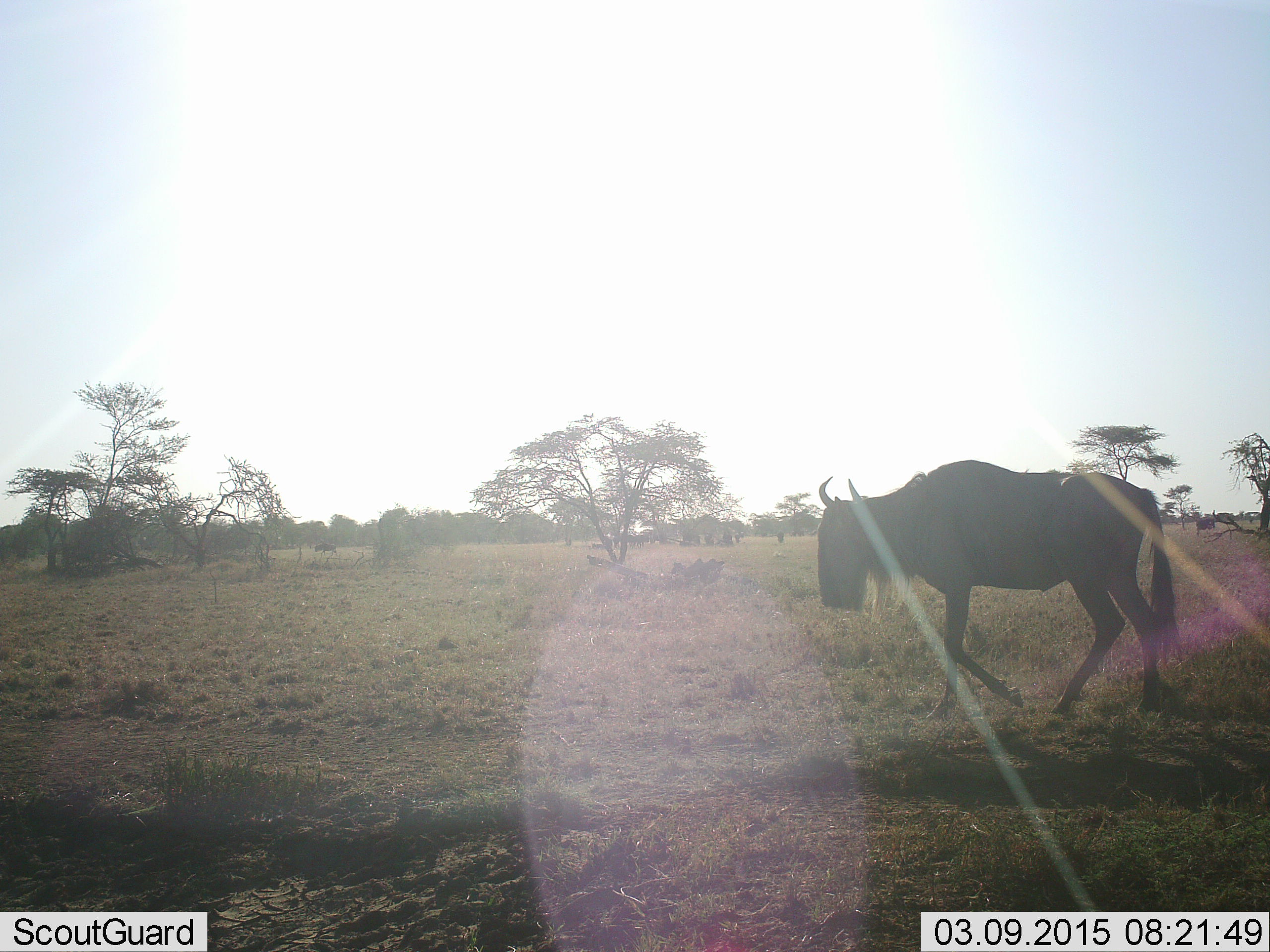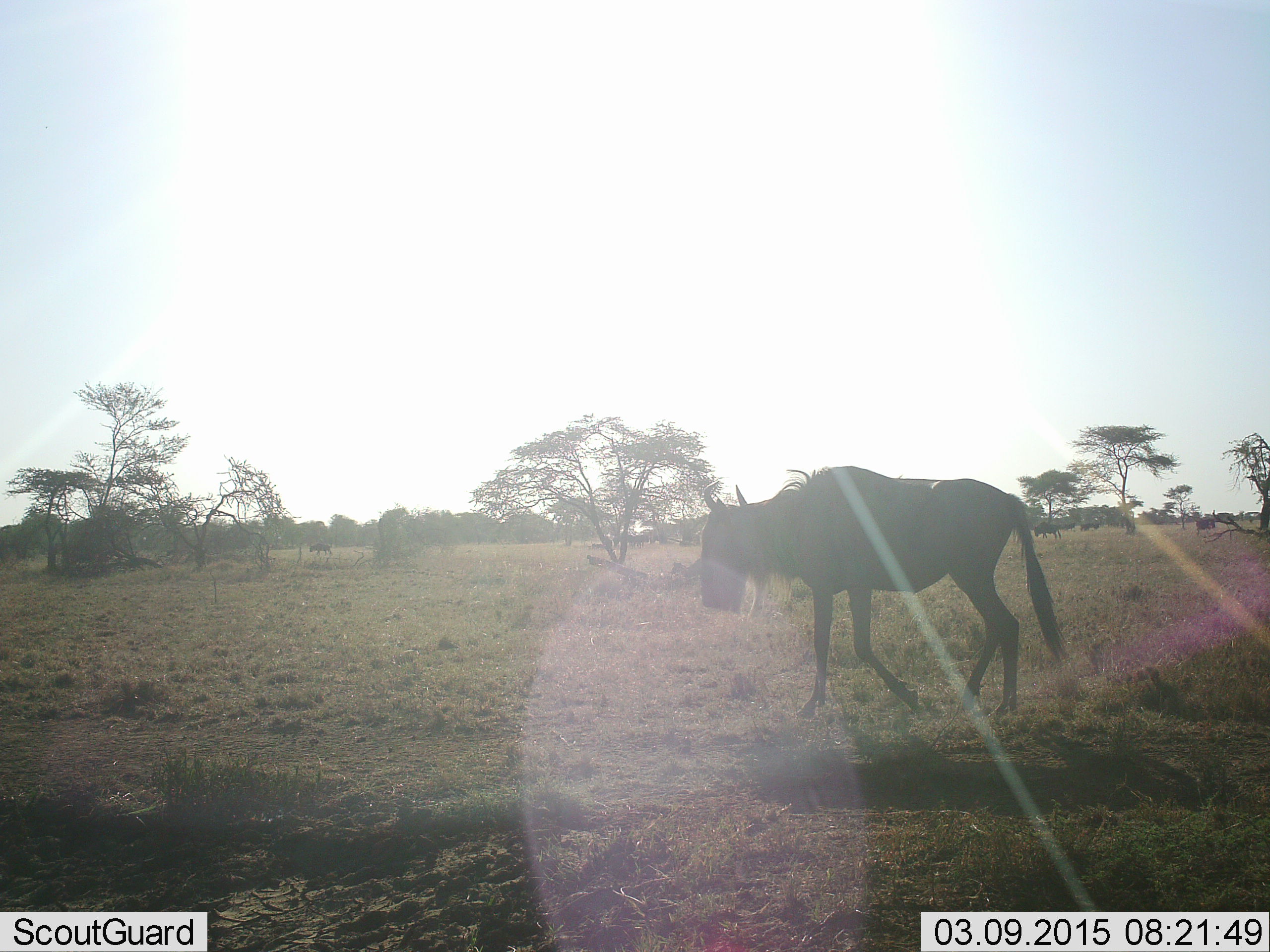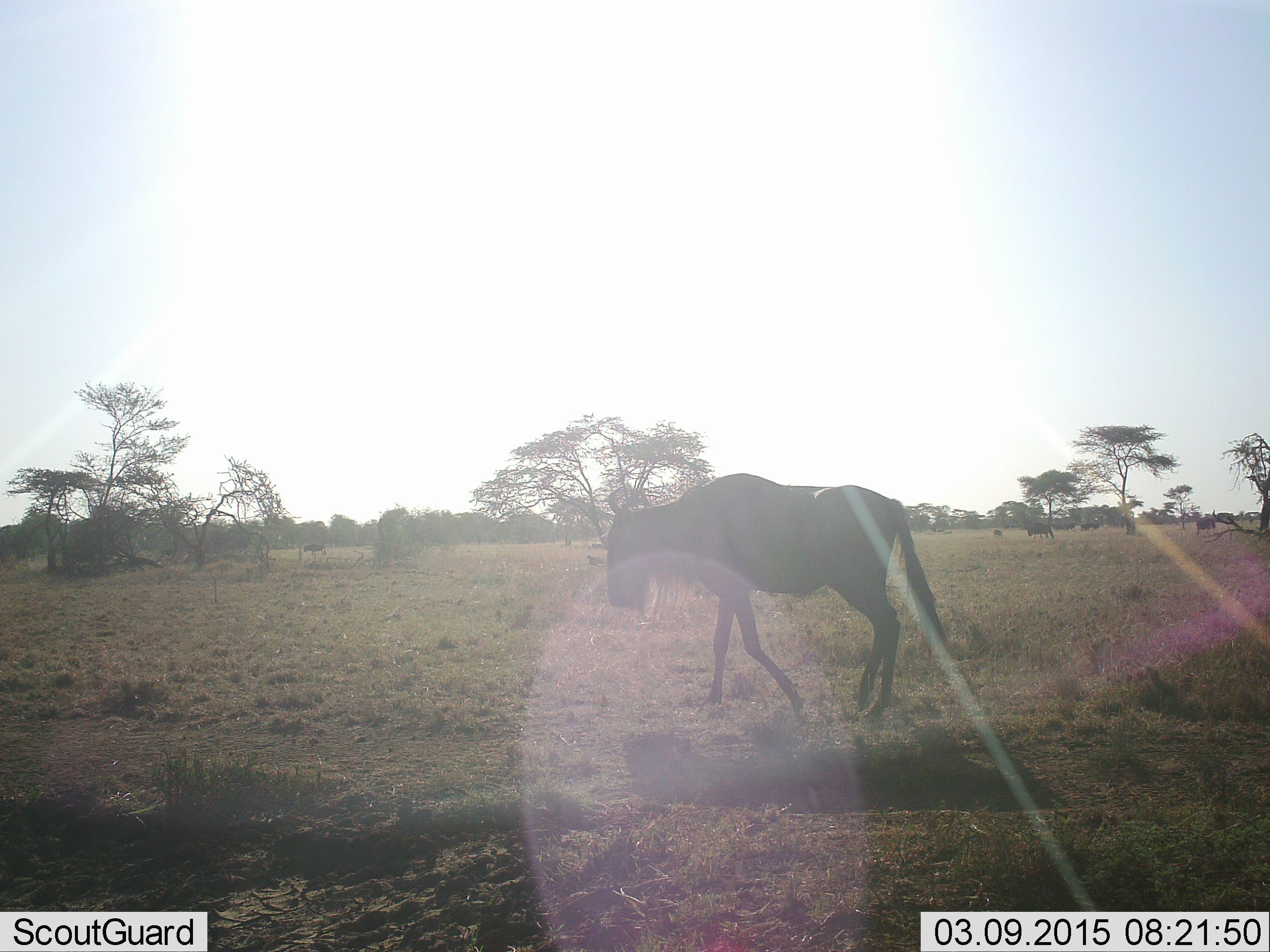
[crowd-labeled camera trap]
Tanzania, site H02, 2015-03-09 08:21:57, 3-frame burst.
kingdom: Animalia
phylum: Chordata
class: Mammalia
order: Artiodactyla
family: Bovidae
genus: Connochaetes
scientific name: Connochaetes taurinus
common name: blue wildebeest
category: wildebeest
Wildebeest (blue wildebeest) (Connochaetes taurinus), count 5. Behavior (volunteer vote fractions): standing 40%, resting 0%, moving 90%, interacting 0%. Young present (vote fraction): 10%. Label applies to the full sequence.